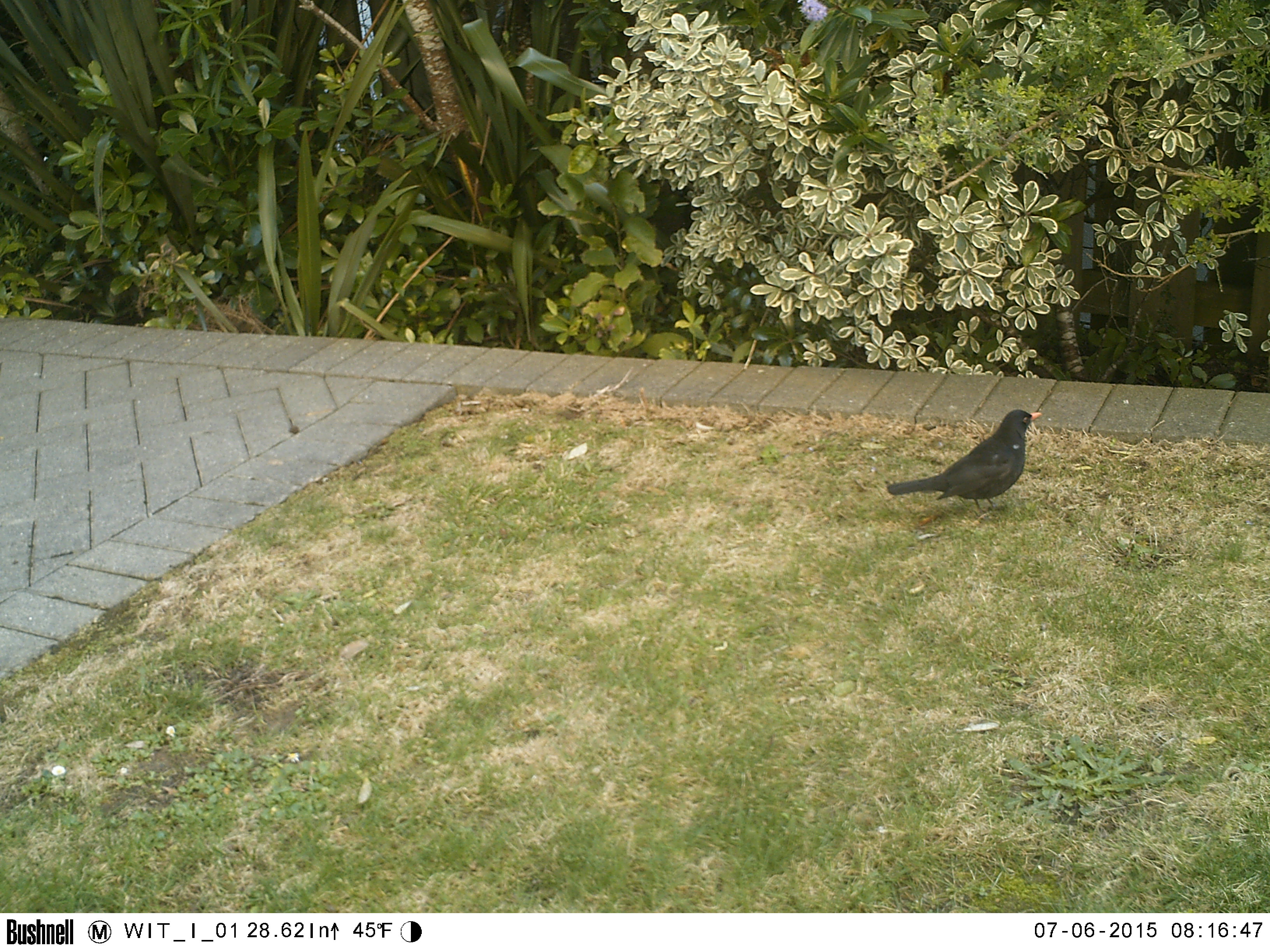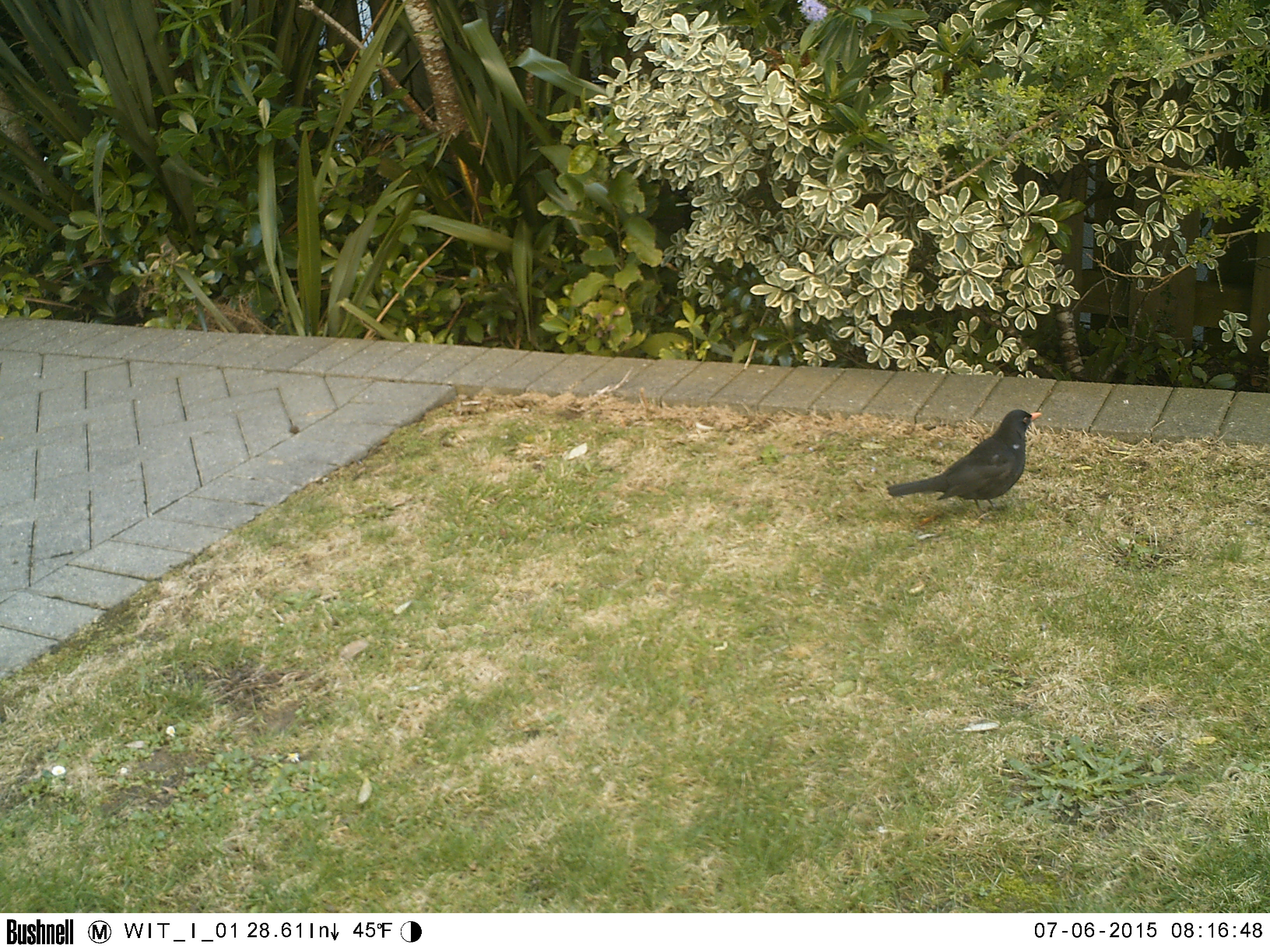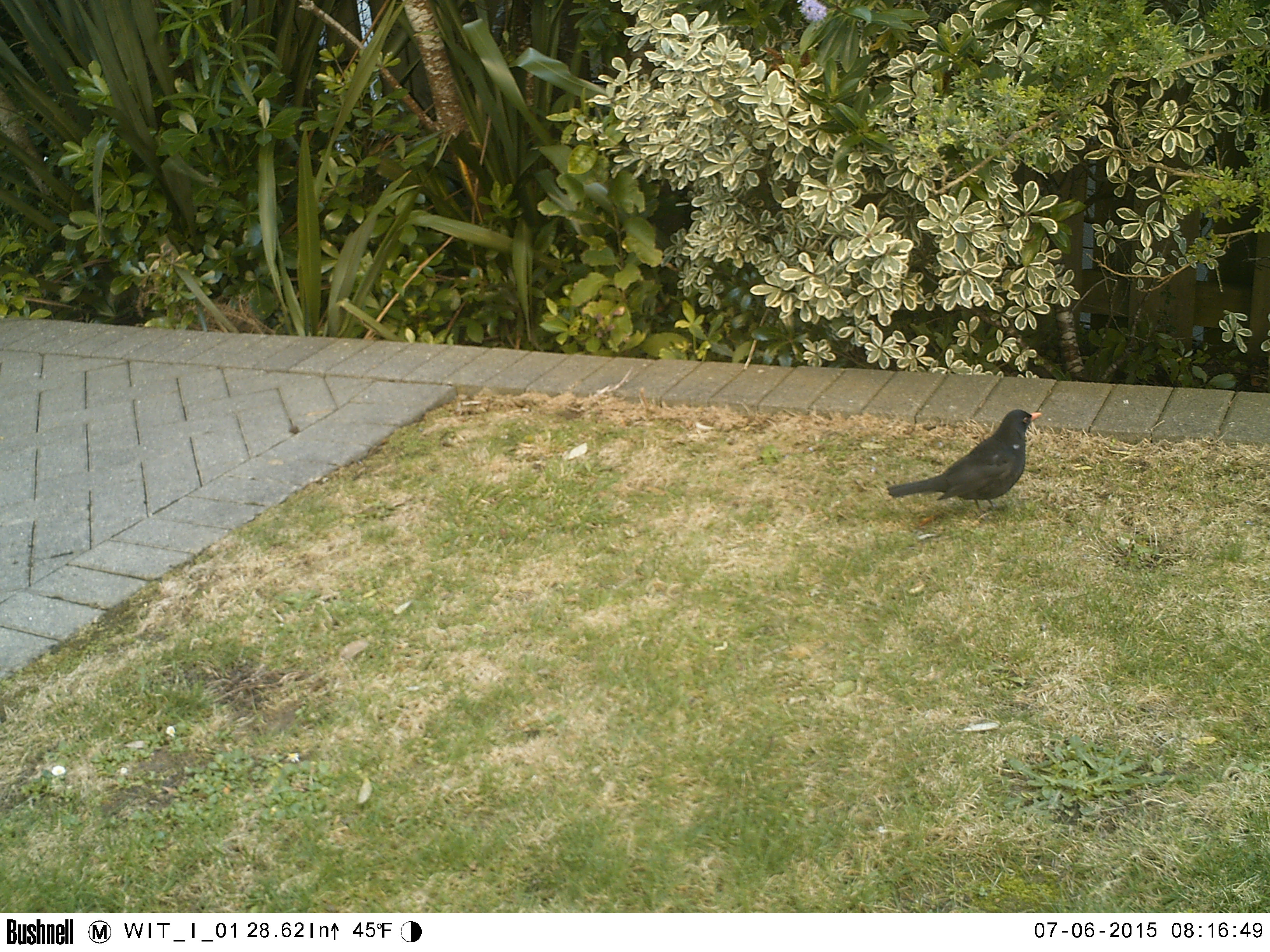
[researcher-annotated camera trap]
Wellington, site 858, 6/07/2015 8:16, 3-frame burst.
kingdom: Animalia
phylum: Chordata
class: Aves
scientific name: Aves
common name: bird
Bird (Aves).